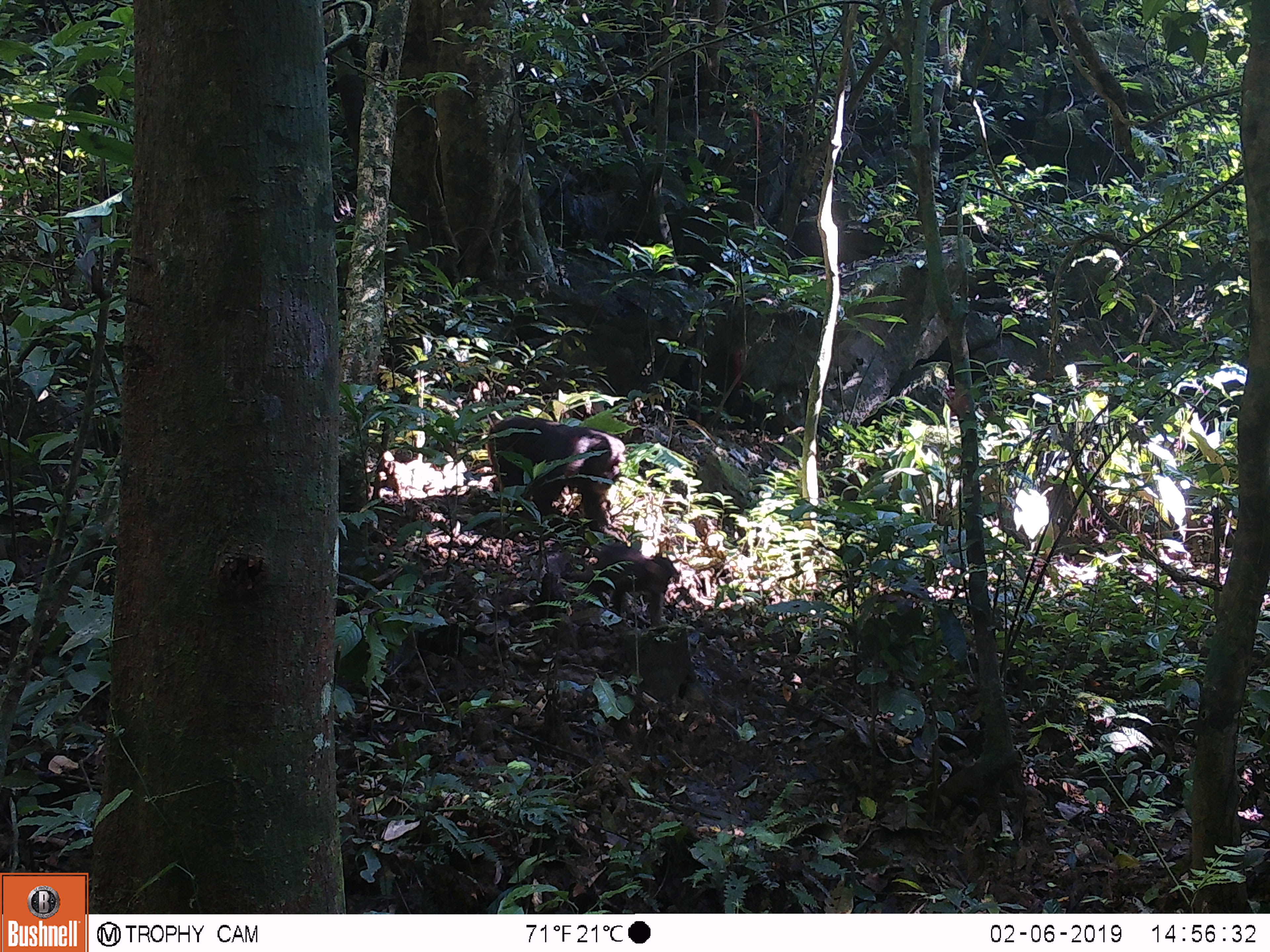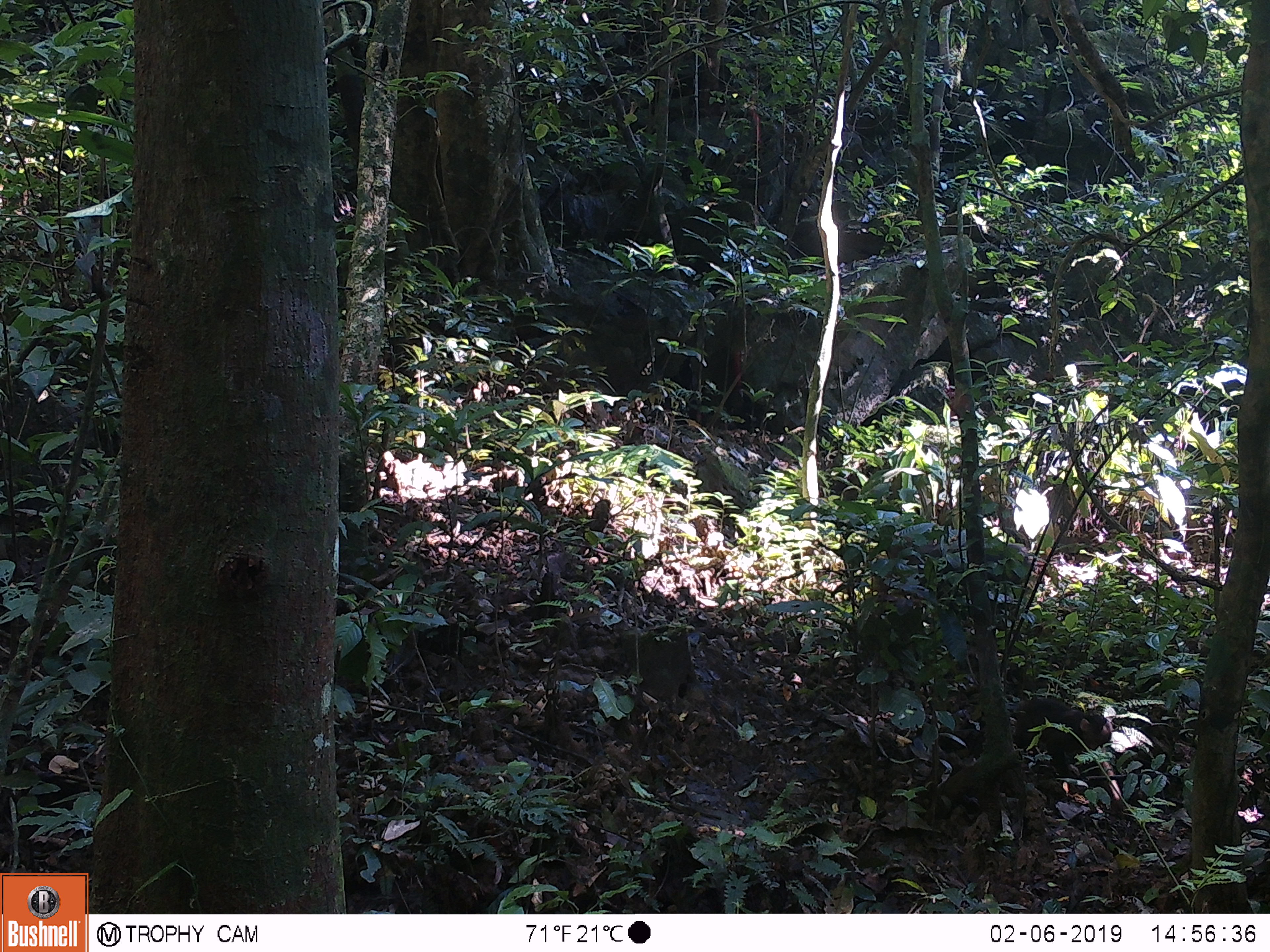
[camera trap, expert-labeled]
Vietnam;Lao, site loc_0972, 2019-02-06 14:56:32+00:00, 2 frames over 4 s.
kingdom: Animalia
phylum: Chordata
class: Mammalia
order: Primates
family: Cercopithecidae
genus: Macaca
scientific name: Macaca arctoides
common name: stump-tailed macaque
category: stump tailed macaque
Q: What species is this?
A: Stump tailed macaque (stump-tailed macaque) (Macaca arctoides).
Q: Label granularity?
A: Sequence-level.